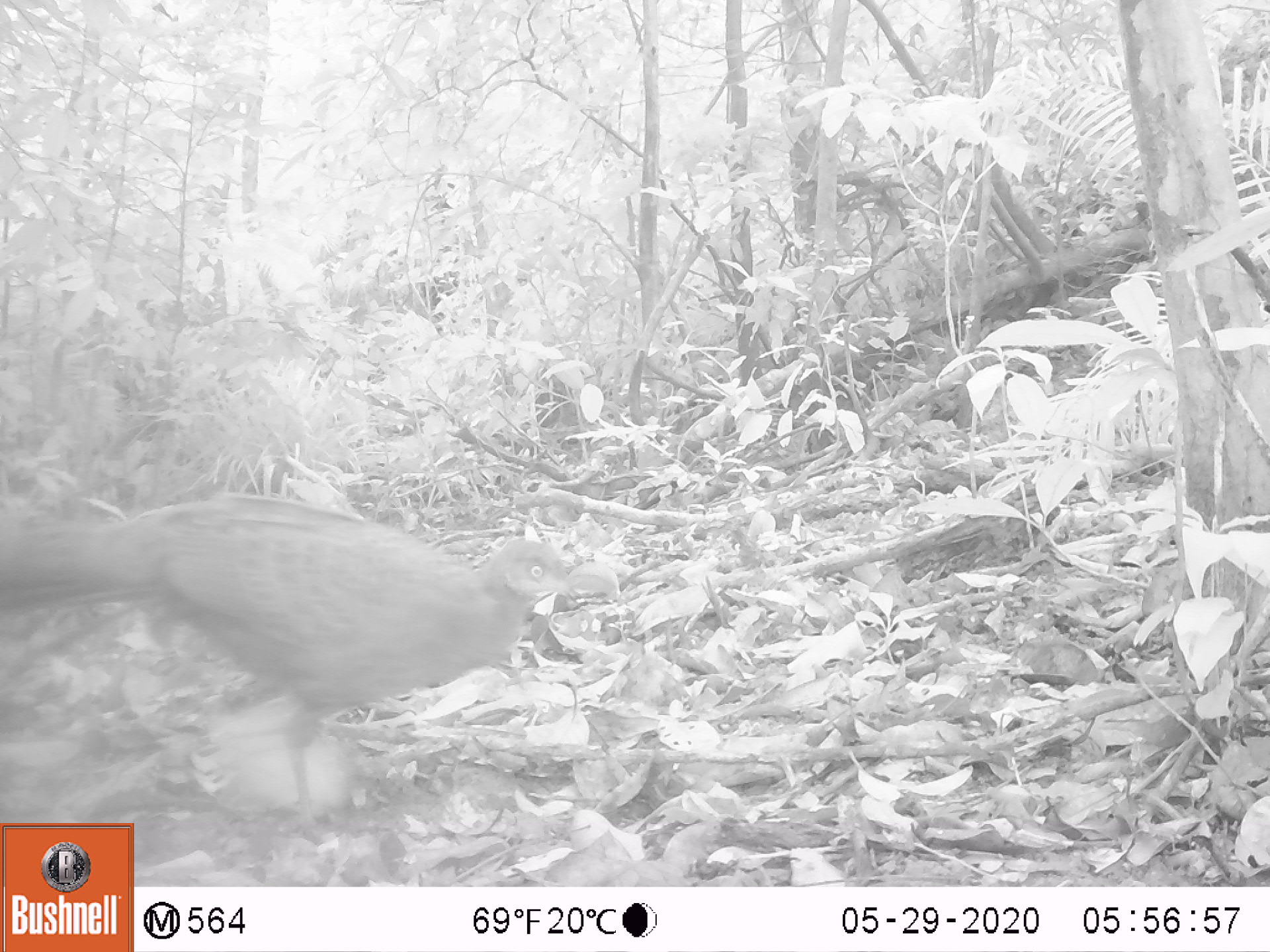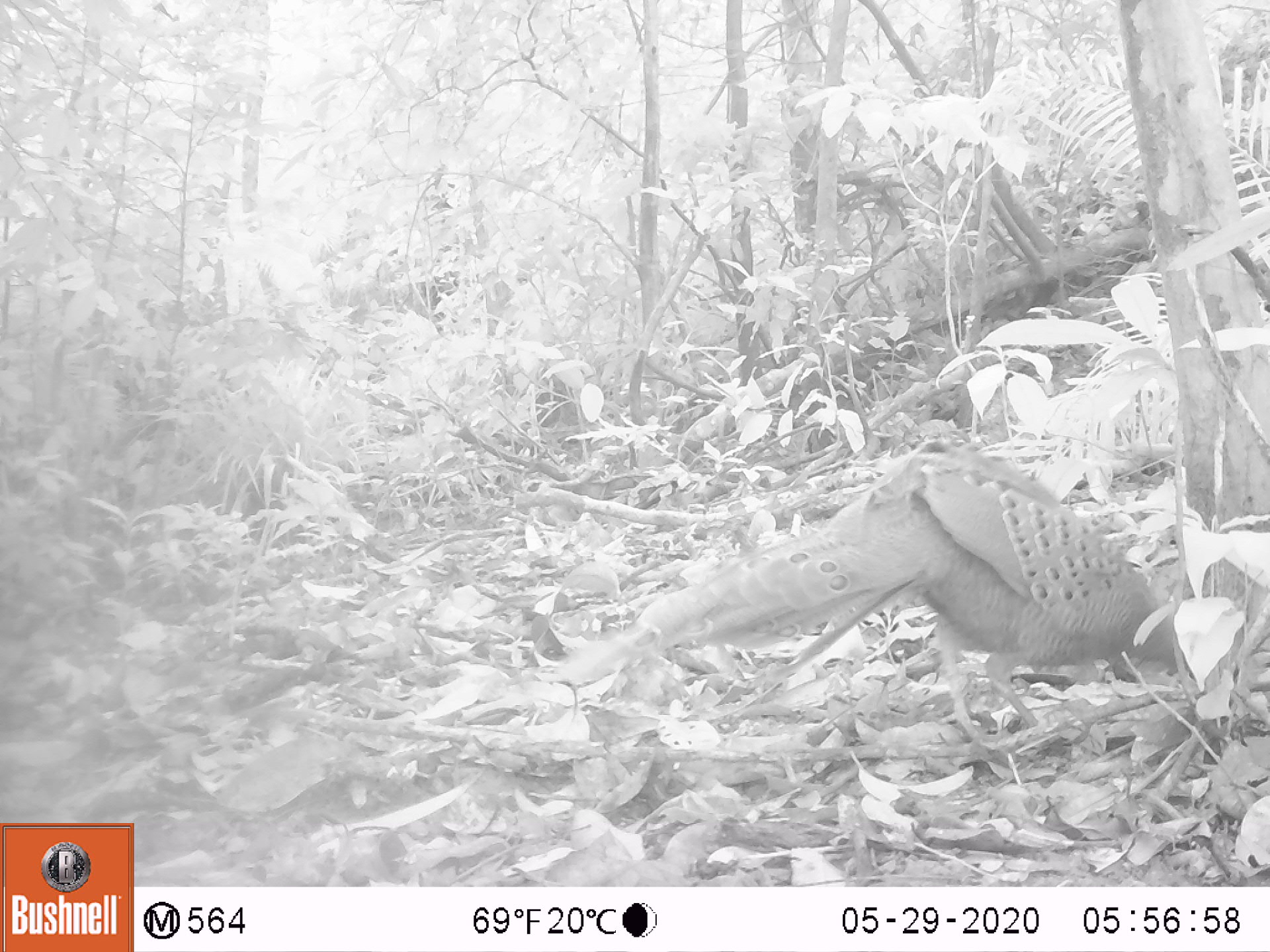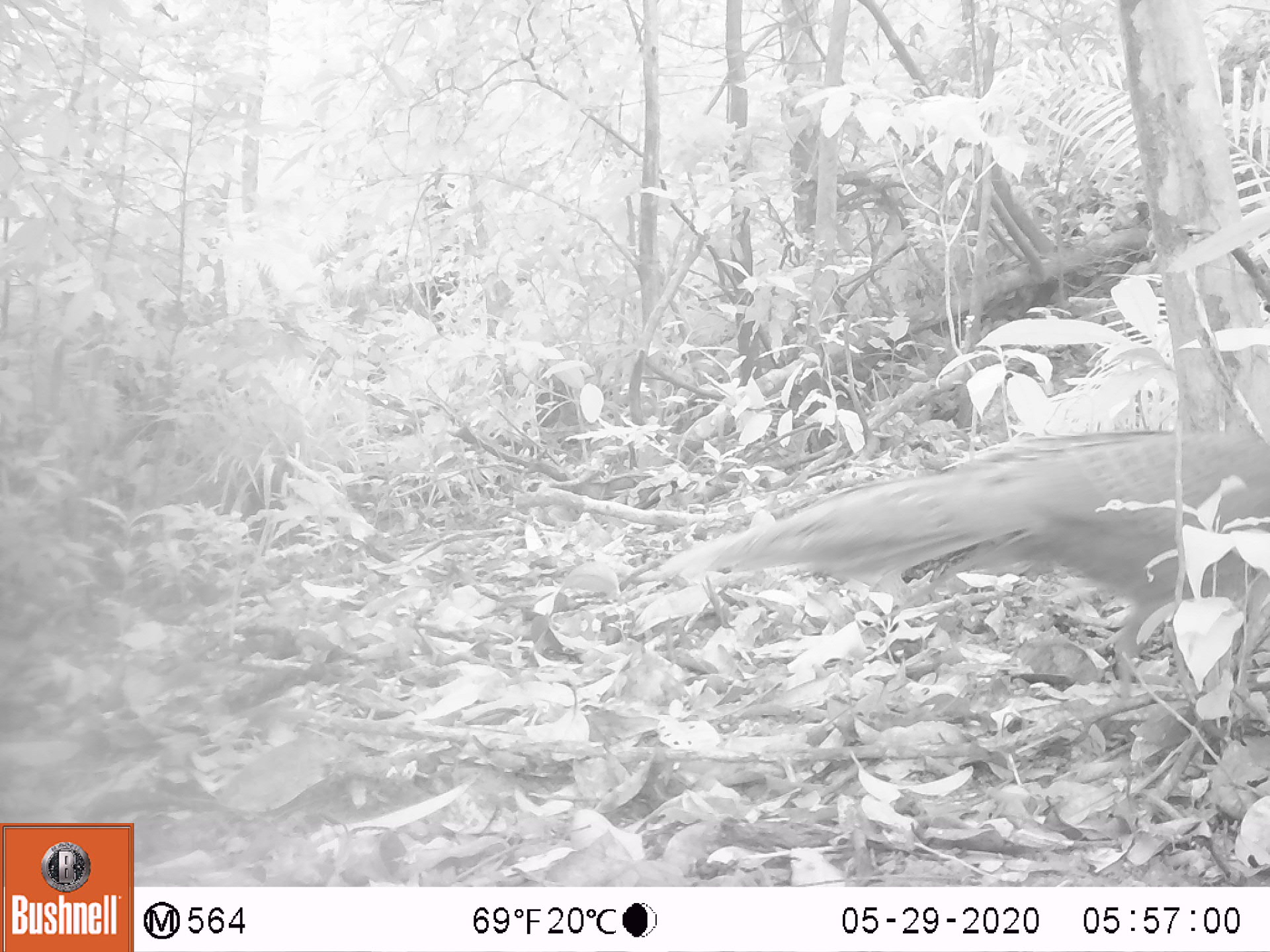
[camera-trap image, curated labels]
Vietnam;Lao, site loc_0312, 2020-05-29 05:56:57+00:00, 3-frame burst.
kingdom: Animalia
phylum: Chordata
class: Aves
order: Galliformes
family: Phasianidae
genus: Polyplectron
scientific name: Polyplectron bicalcaratum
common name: gray peacock-pheasant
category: grey peacock pheasant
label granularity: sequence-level